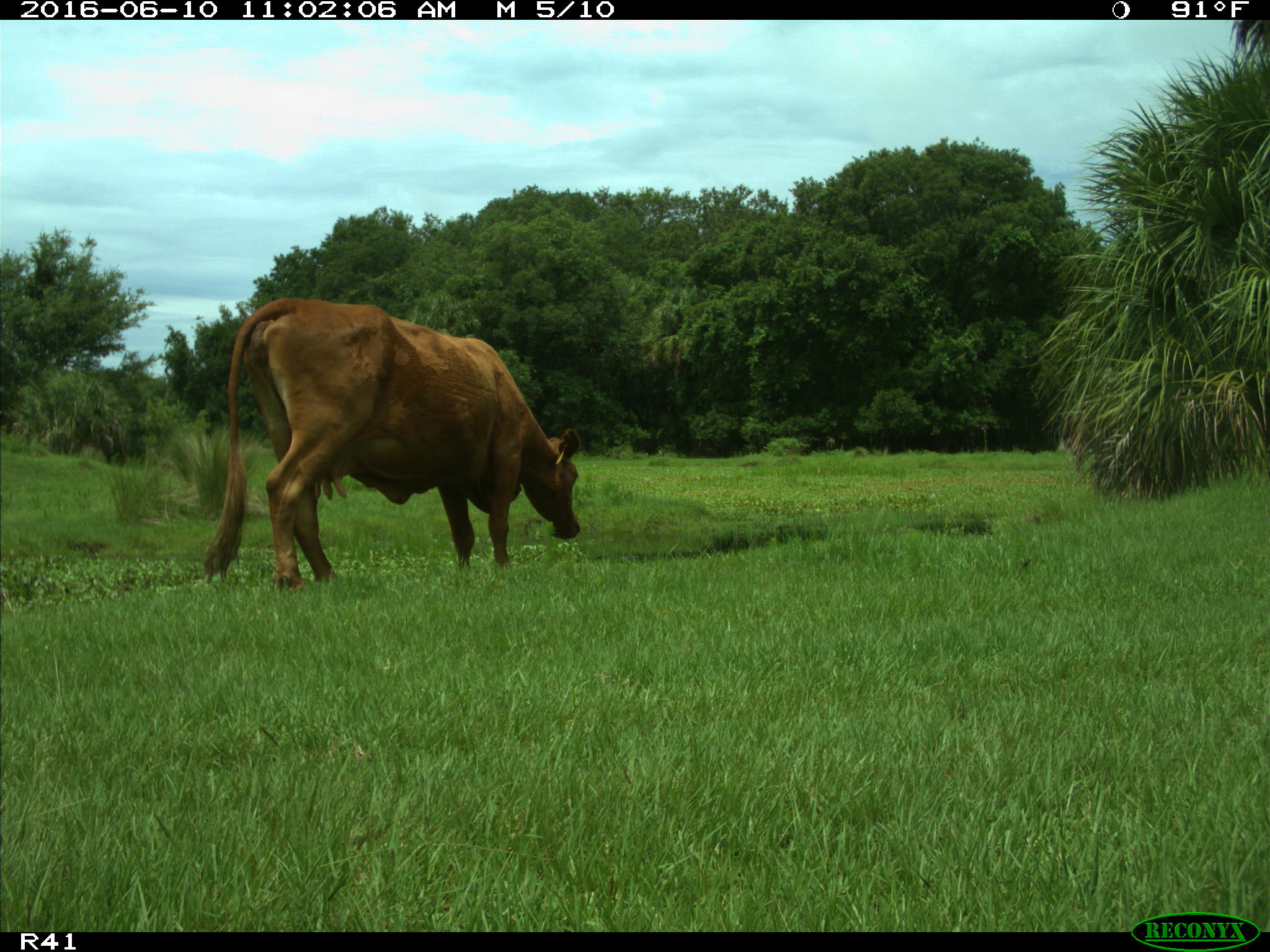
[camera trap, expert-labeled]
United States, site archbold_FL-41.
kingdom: Animalia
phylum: Chordata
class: Mammalia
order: Artiodactyla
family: Bovidae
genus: Bos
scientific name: Bos taurus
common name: domestic cow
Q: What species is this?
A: Bos taurus (domestic cow).